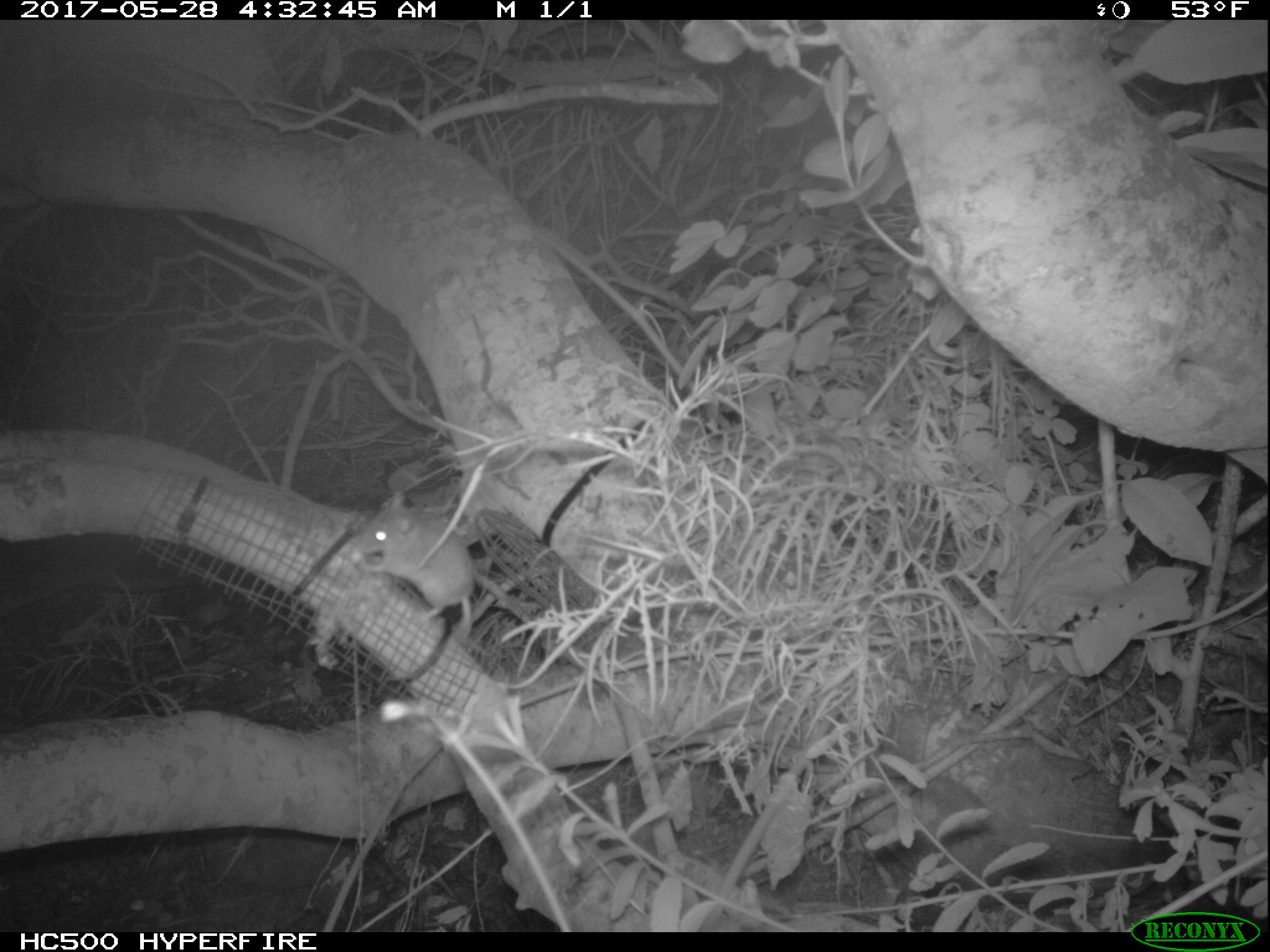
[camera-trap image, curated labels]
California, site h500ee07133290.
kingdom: Animalia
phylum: Chordata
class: Mammalia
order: Rodentia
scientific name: Rodentia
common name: rodent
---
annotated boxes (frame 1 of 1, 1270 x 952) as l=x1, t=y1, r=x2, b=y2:
rodent: l=352, t=487, r=474, b=672